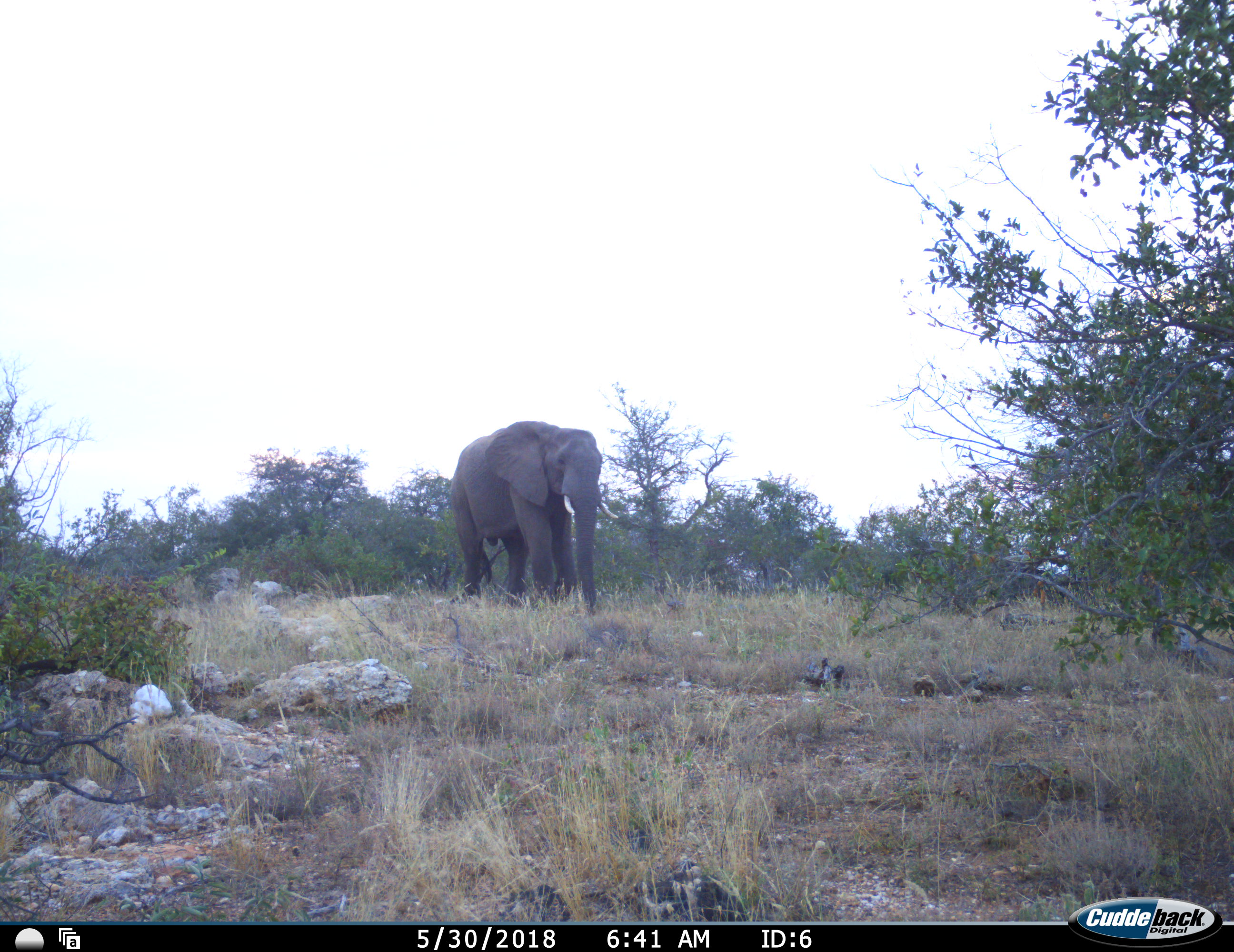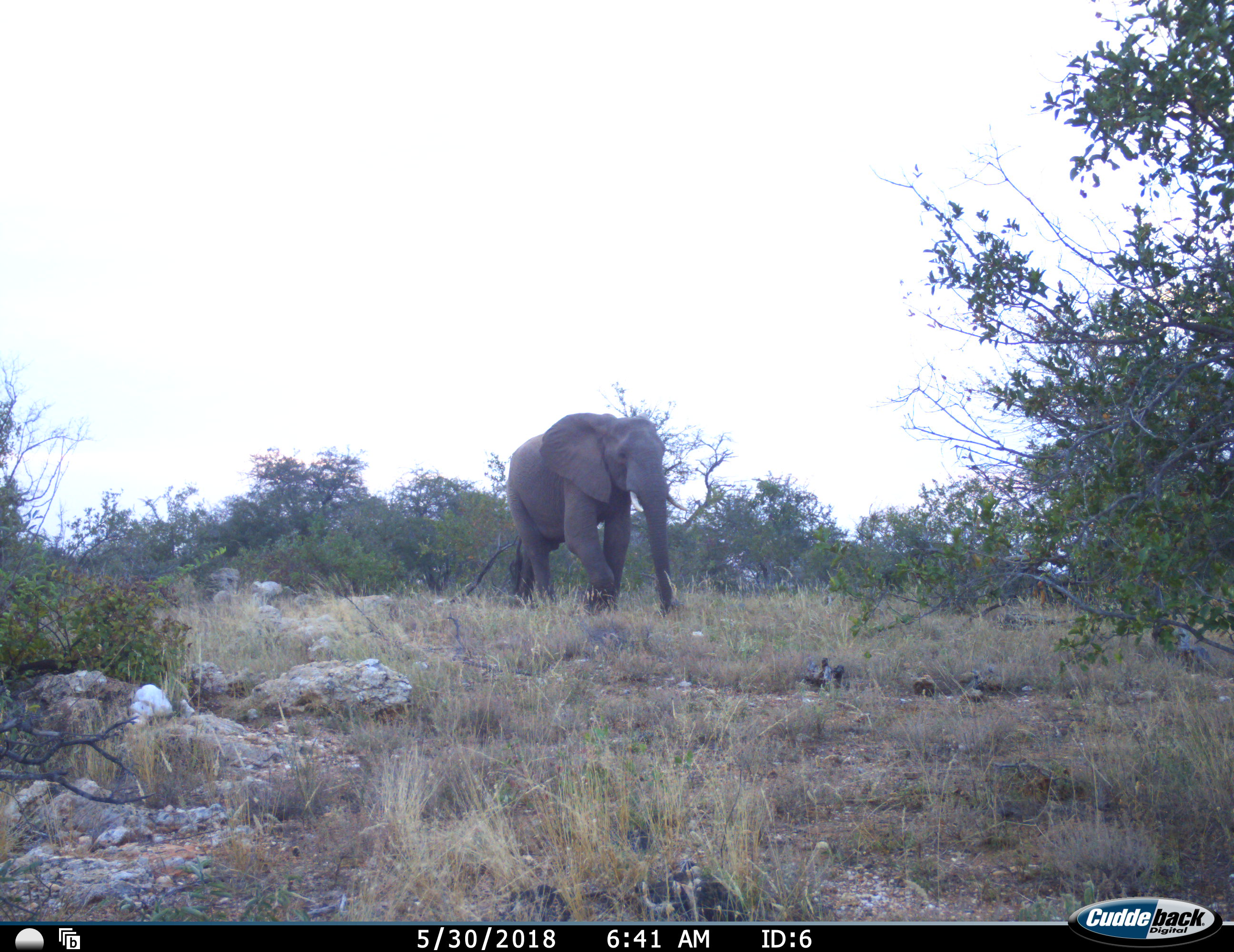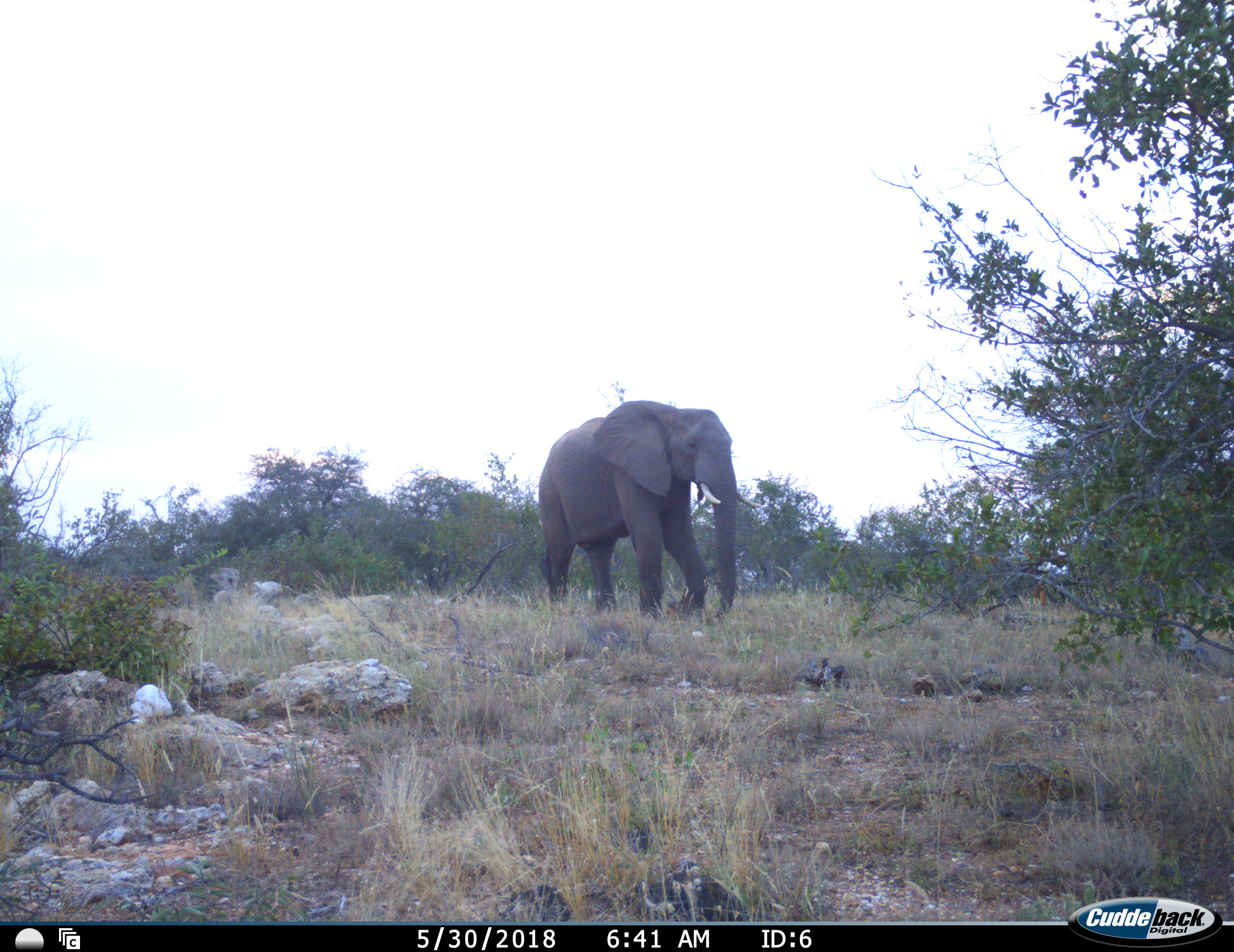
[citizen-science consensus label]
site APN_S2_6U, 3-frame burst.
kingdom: Animalia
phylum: Chordata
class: Mammalia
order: Proboscidea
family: Elephantidae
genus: Loxodonta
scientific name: Loxodonta africana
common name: african bush elephant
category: elephant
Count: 1.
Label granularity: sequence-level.